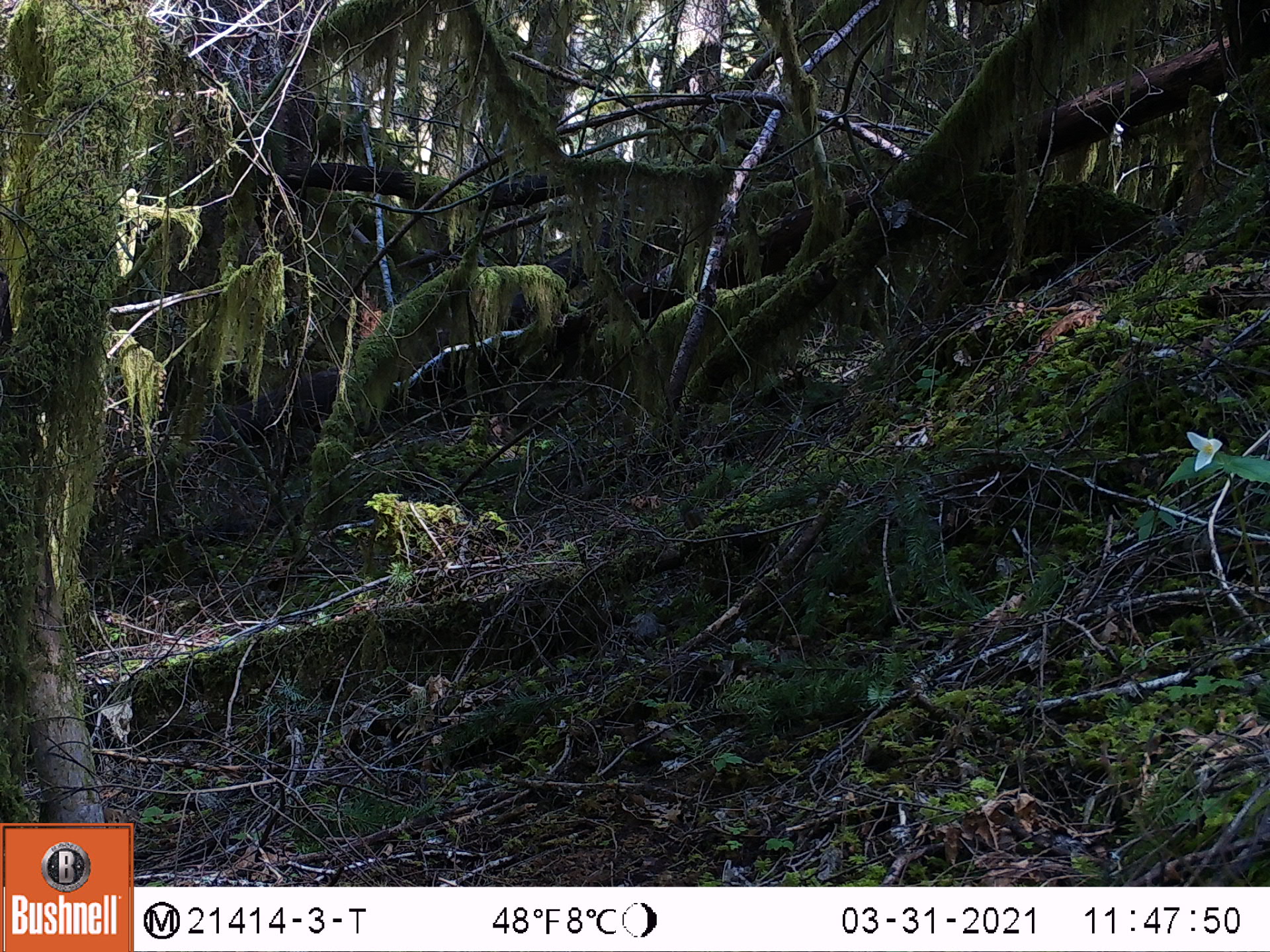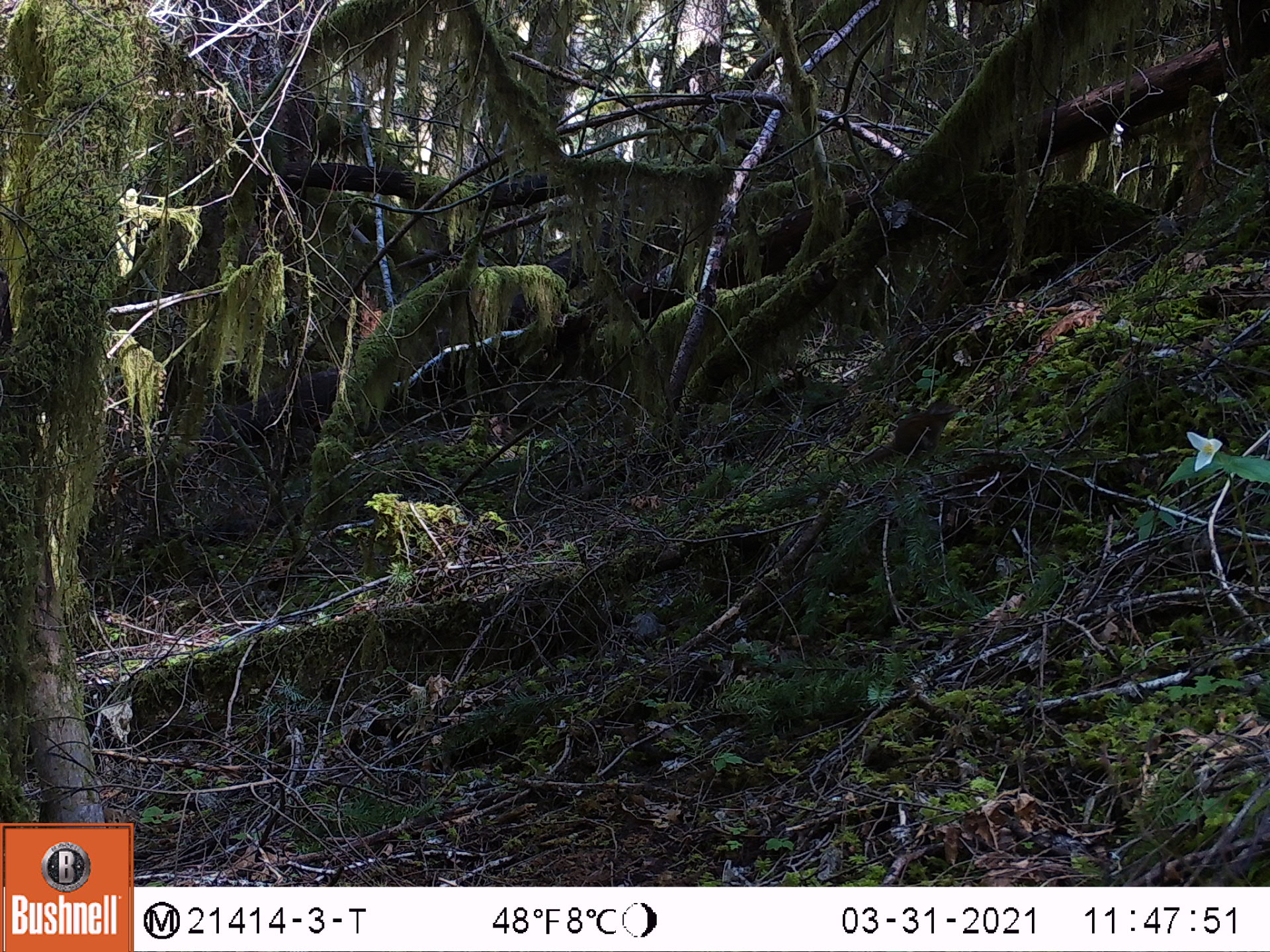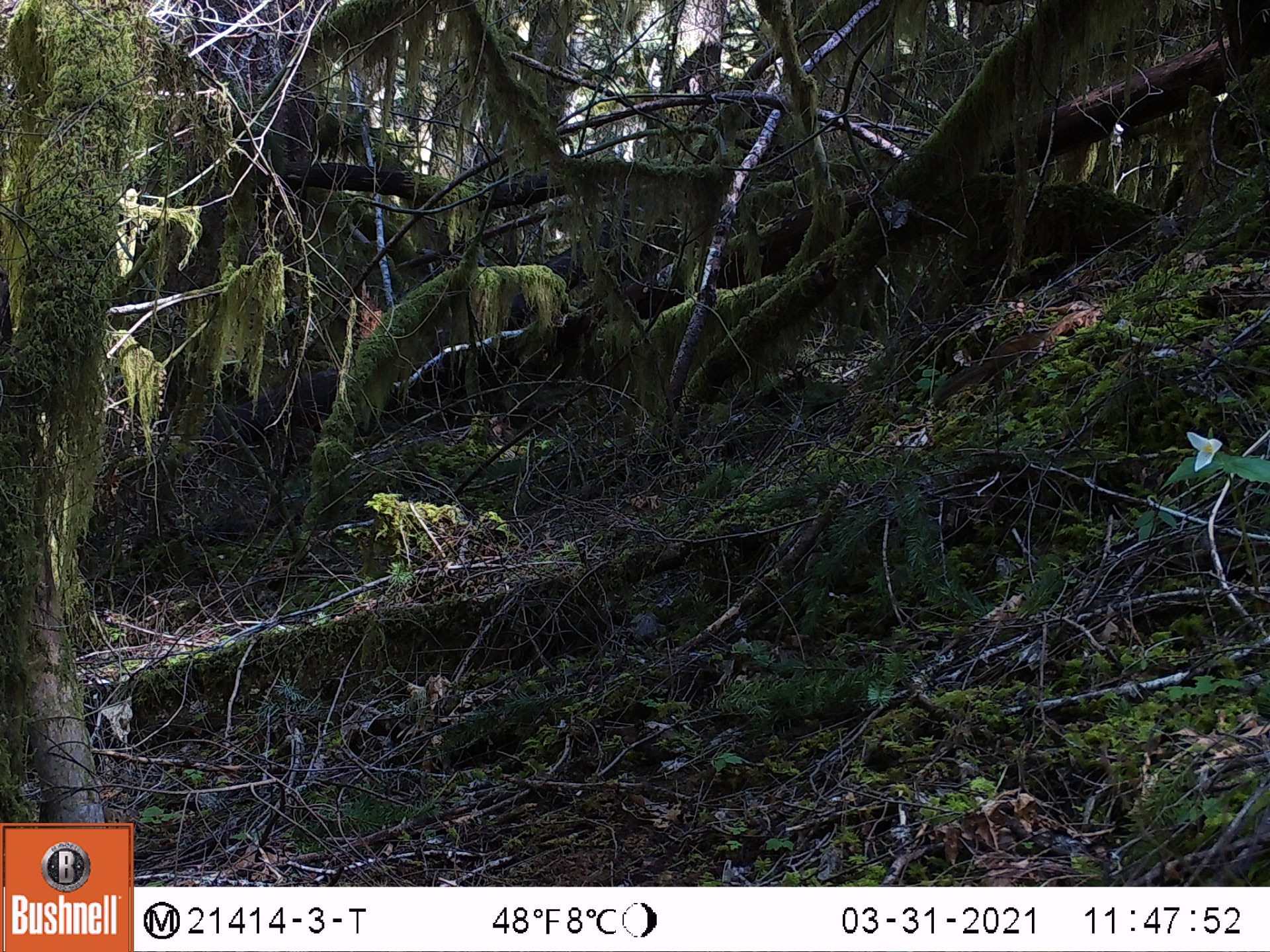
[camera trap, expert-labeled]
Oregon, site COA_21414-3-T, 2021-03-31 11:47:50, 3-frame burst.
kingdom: Animalia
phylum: Chordata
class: Mammalia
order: Rodentia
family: Sciuridae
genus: Neotamias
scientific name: Neotamias townsendii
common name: townsend's chipmunk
Townsend's chipmunk (Neotamias townsendii).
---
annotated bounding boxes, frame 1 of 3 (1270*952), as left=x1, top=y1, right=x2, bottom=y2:
townsend's chipmunk: left=655, top=474, right=802, bottom=602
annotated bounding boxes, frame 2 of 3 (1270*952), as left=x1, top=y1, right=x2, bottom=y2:
townsend's chipmunk: left=827, top=362, right=979, bottom=503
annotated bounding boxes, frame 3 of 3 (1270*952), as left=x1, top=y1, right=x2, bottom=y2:
townsend's chipmunk: left=908, top=297, right=1084, bottom=441